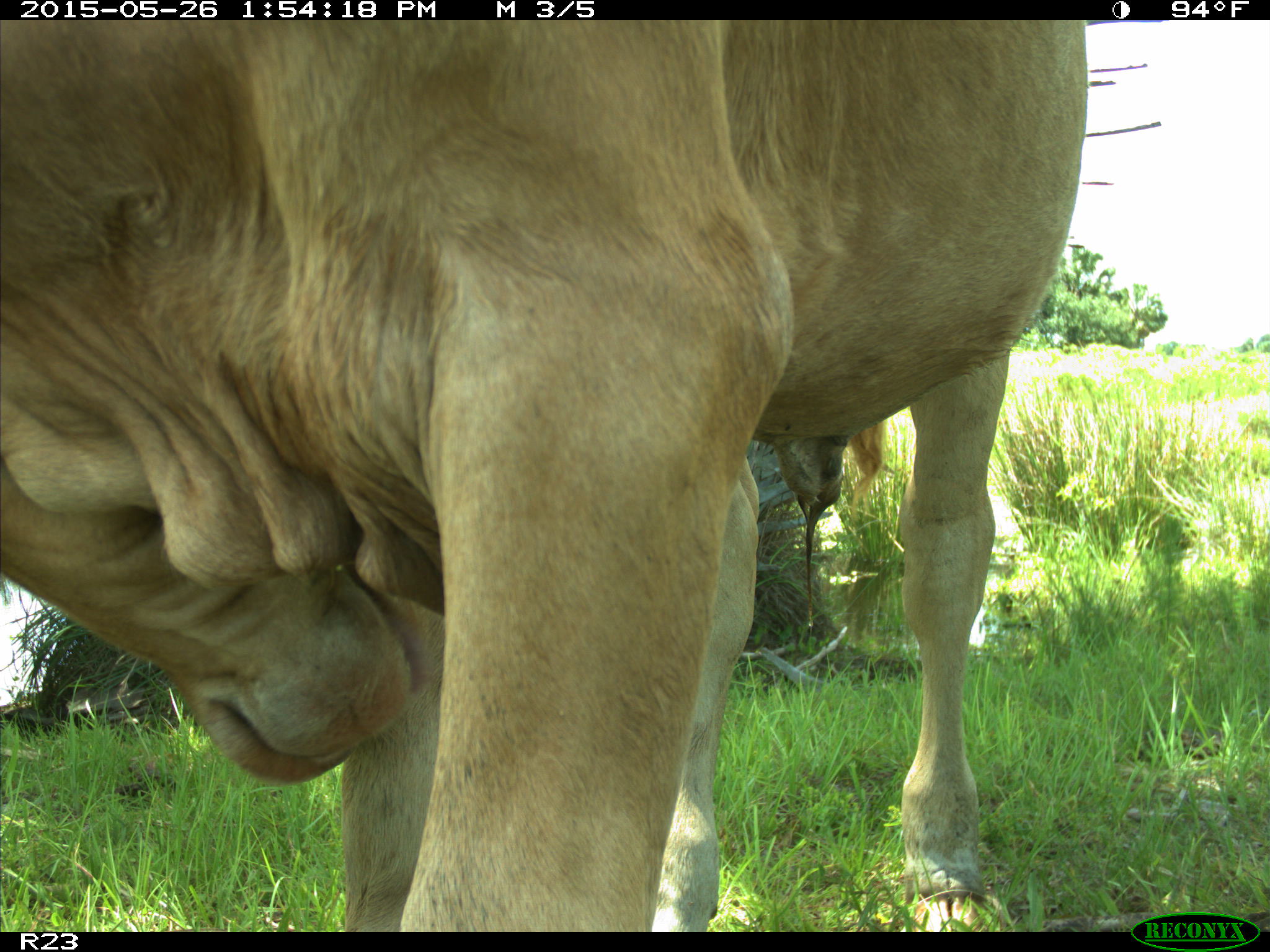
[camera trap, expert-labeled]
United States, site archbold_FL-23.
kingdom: Animalia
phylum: Chordata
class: Mammalia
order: Artiodactyla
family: Bovidae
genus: Bos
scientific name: Bos taurus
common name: domestic cow